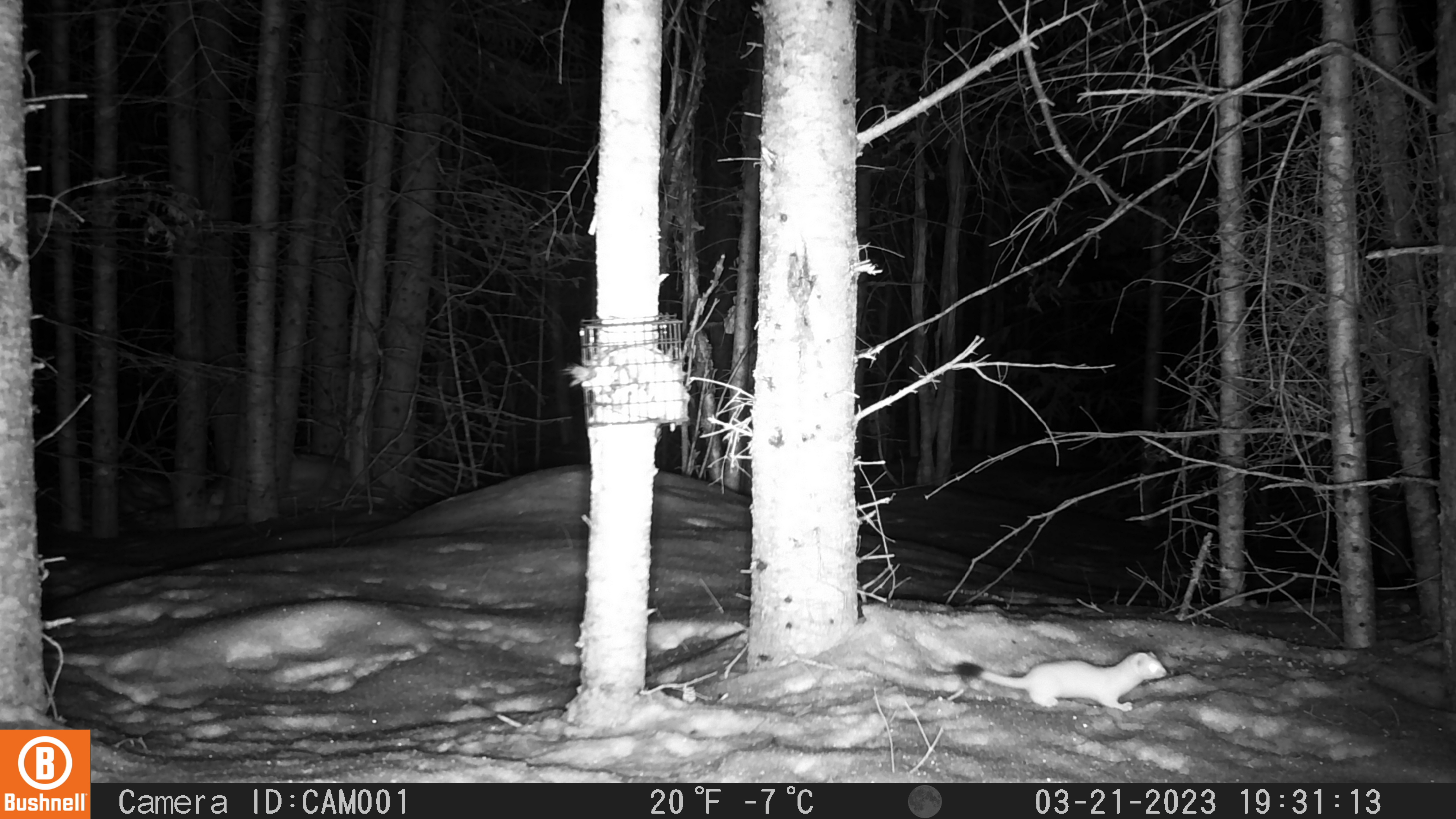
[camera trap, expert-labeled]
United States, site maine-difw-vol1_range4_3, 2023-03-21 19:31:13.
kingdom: Animalia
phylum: Chordata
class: Mammalia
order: Carnivora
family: Mustelidae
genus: Mustela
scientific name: Mustela richardsonii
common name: short-tailed weasel